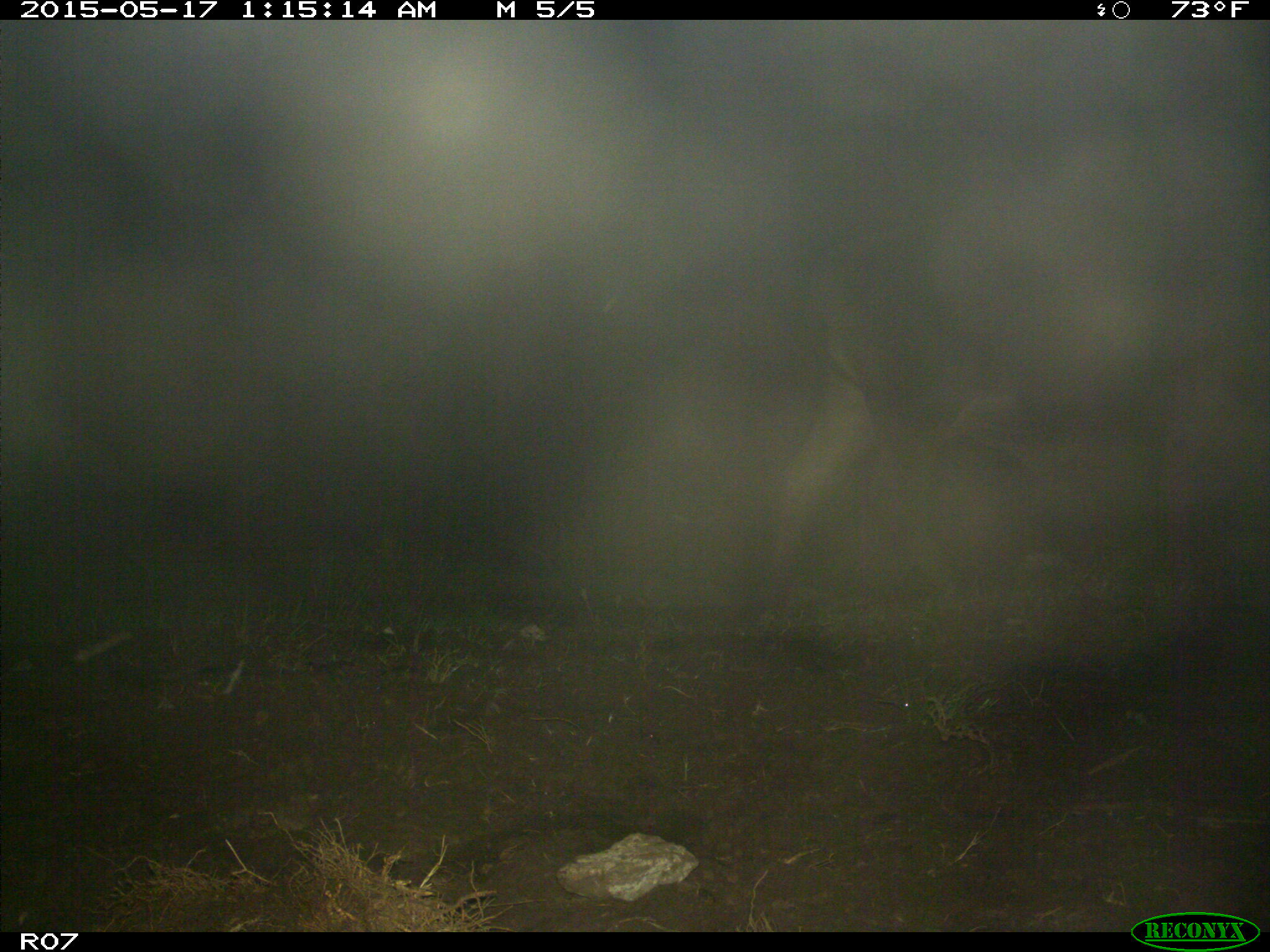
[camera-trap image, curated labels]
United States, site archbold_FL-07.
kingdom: Animalia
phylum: Chordata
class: Mammalia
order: Artiodactyla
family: Bovidae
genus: Bos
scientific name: Bos taurus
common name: domestic cow